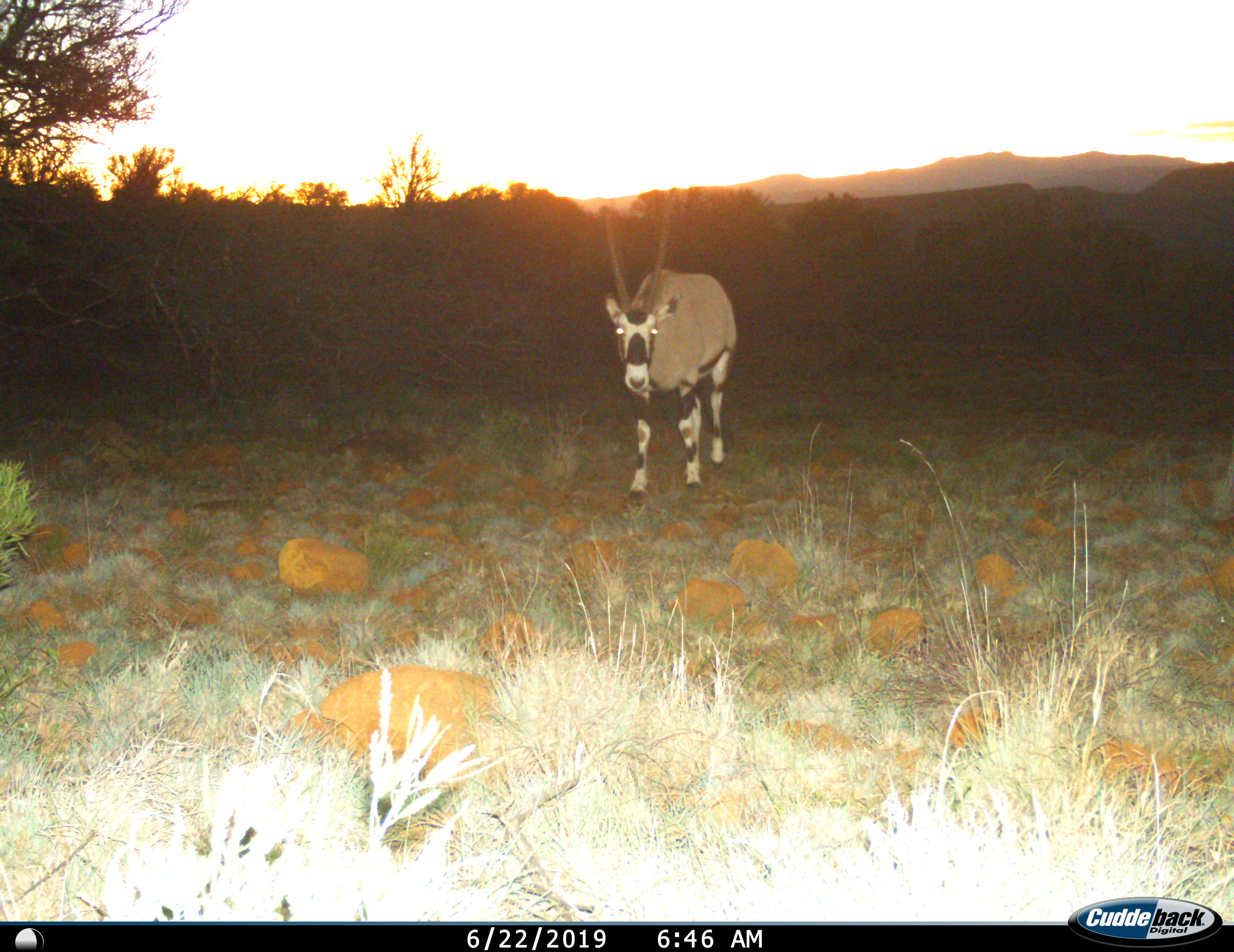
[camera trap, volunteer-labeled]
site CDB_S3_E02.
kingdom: Animalia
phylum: Chordata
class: Mammalia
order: Artiodactyla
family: Bovidae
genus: Oryx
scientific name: Oryx gazella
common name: gemsbok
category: oryx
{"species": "oryx (gemsbok) (Oryx gazella)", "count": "1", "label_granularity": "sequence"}